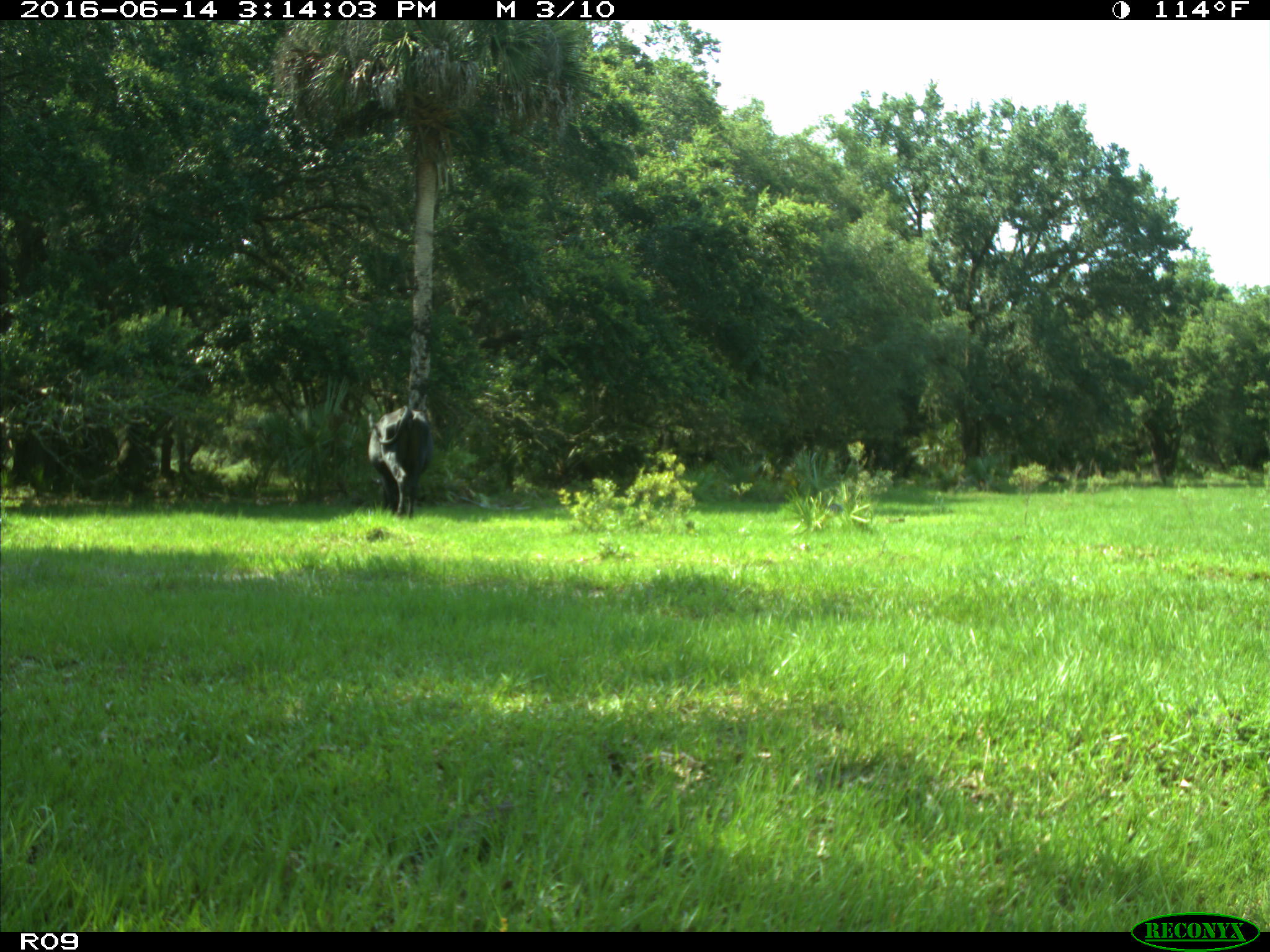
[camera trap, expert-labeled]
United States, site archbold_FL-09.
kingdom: Animalia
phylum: Chordata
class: Mammalia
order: Artiodactyla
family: Bovidae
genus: Bos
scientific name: Bos taurus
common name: domestic cow